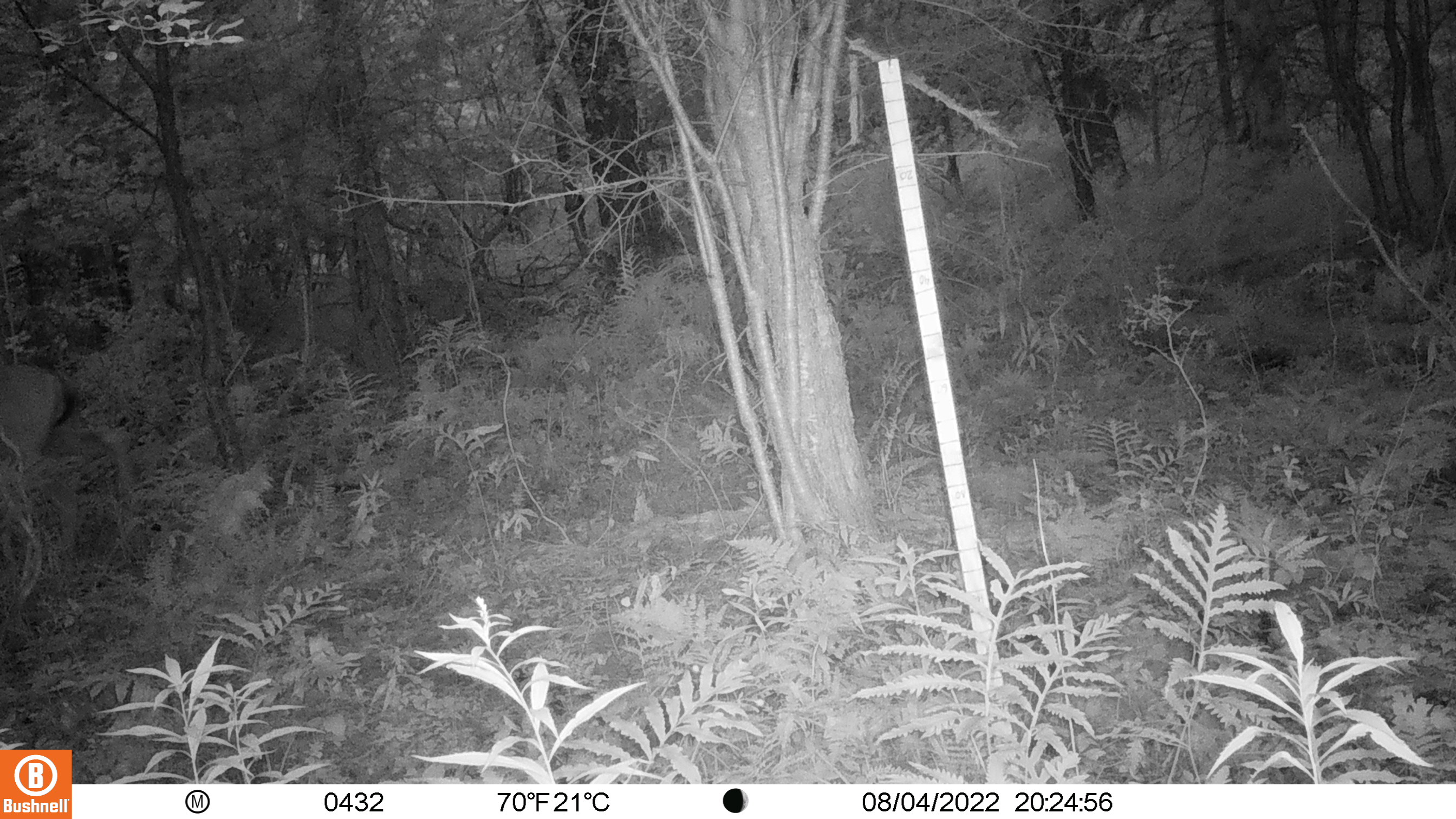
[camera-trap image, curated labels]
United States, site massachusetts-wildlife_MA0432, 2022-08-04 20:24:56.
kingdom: Animalia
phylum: Chordata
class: Mammalia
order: Artiodactyla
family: Cervidae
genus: Odocoileus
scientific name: Odocoileus virginianus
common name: white-tailed deer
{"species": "white-tailed deer (Odocoileus virginianus)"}